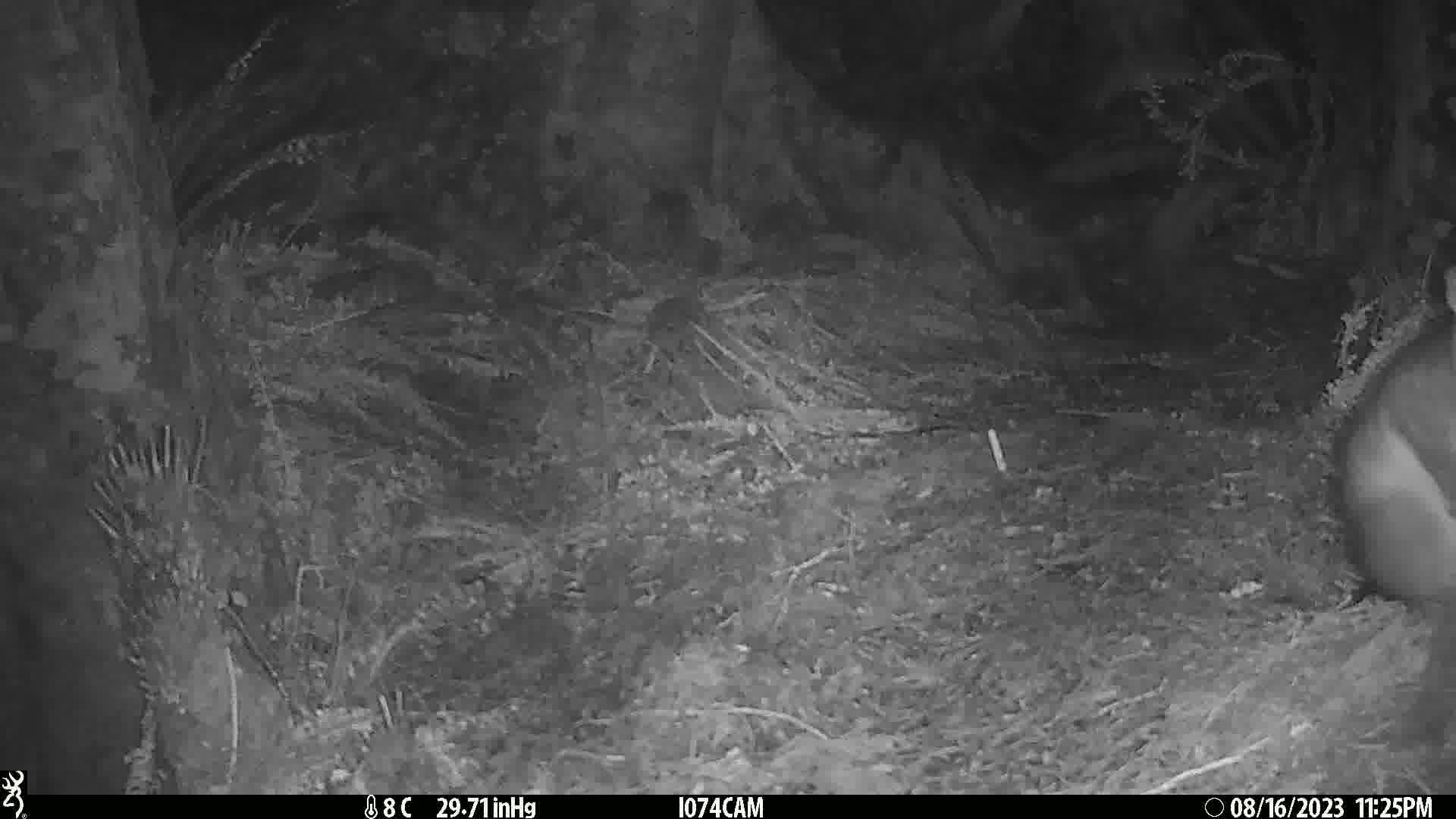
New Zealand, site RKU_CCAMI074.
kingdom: Animalia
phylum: Chordata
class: Mammalia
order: Diprotodontia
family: Phalangeridae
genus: Trichosurus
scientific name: Trichosurus vulpecula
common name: common brushtail possum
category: possum